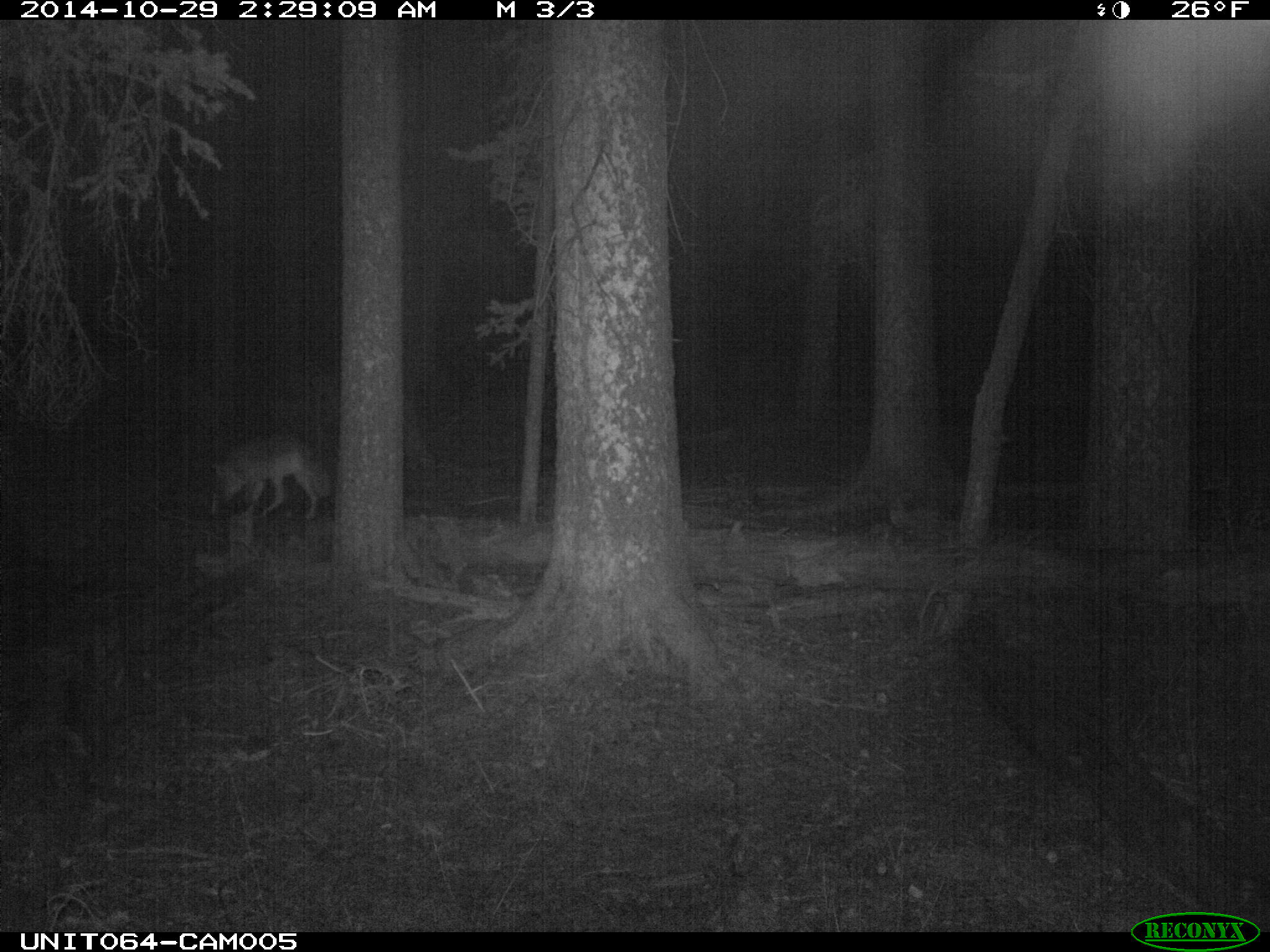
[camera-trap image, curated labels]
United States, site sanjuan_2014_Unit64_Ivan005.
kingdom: Animalia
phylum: Chordata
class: Mammalia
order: Carnivora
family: Canidae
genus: Canis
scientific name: Canis latrans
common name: coyote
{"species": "Canis latrans (coyote)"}